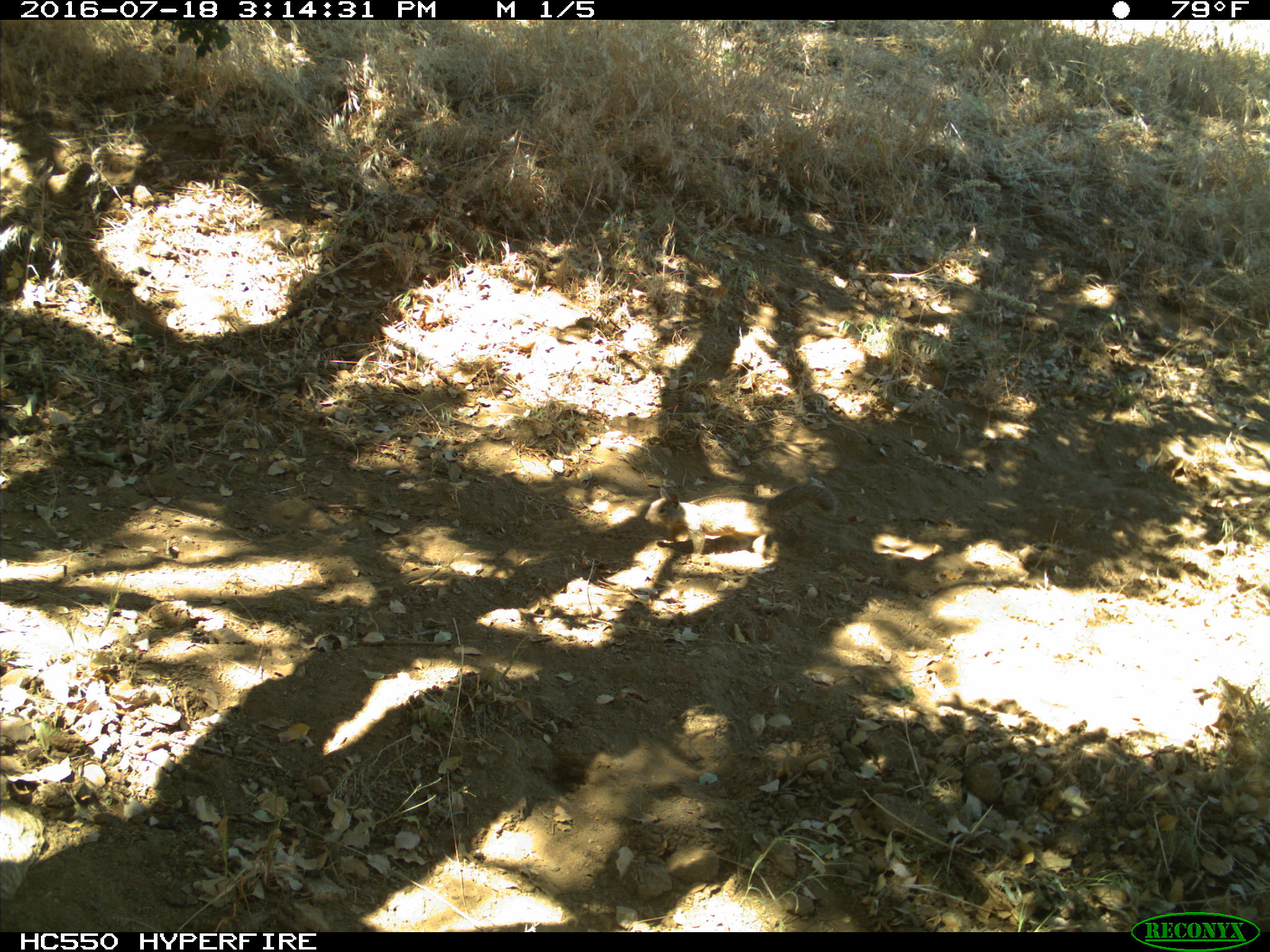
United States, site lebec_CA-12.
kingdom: Animalia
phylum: Chordata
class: Mammalia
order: Rodentia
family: Sciuridae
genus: Otospermophilus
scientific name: Otospermophilus beecheyi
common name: california ground squirrel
Otospermophilus beecheyi (california ground squirrel).